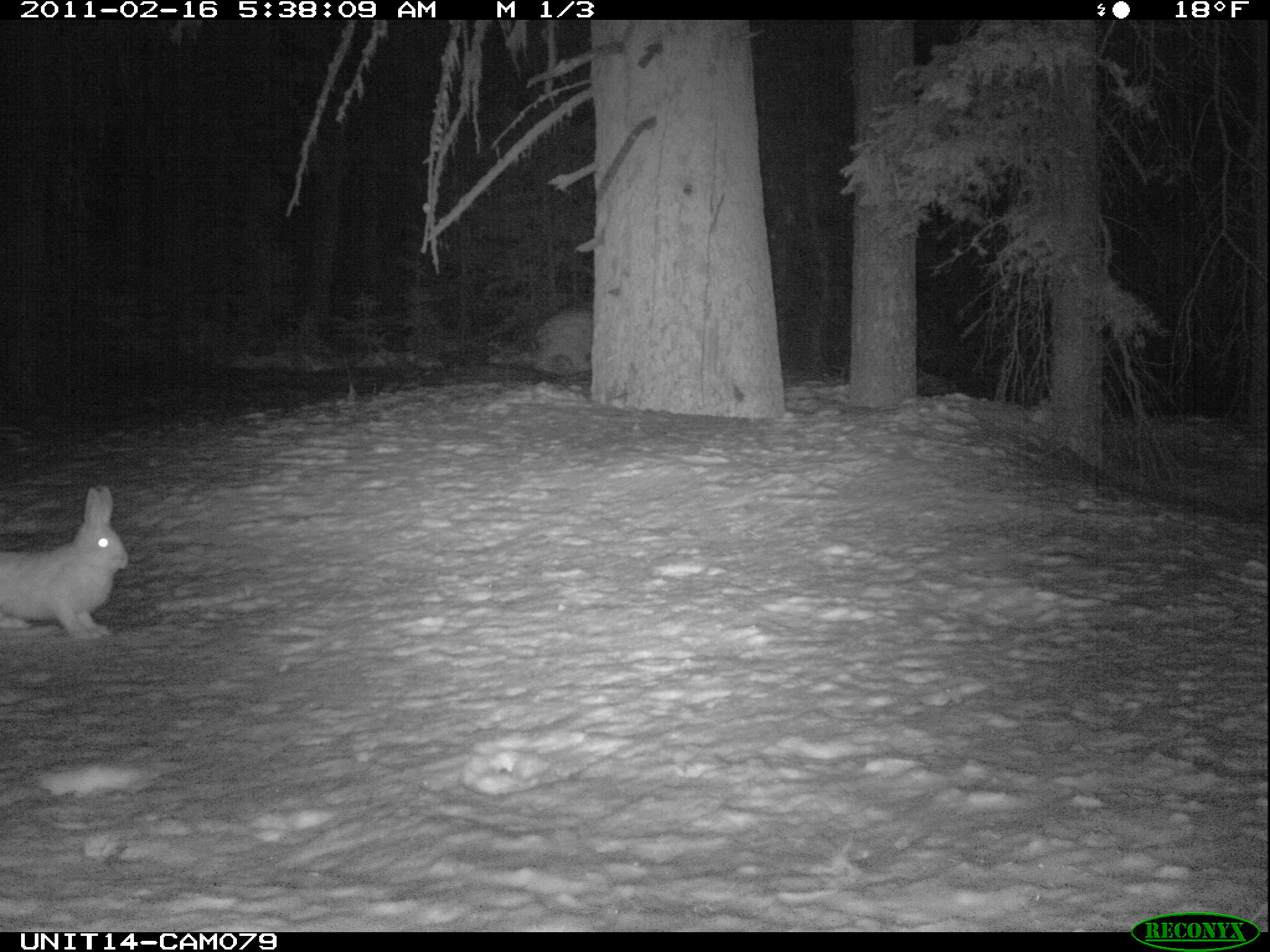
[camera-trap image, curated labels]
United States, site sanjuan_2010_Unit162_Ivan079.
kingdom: Animalia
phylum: Chordata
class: Mammalia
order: Lagomorpha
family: Leporidae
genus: Lepus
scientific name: Lepus americanus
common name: snowshoe hare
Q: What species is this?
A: Lepus americanus (snowshoe hare).